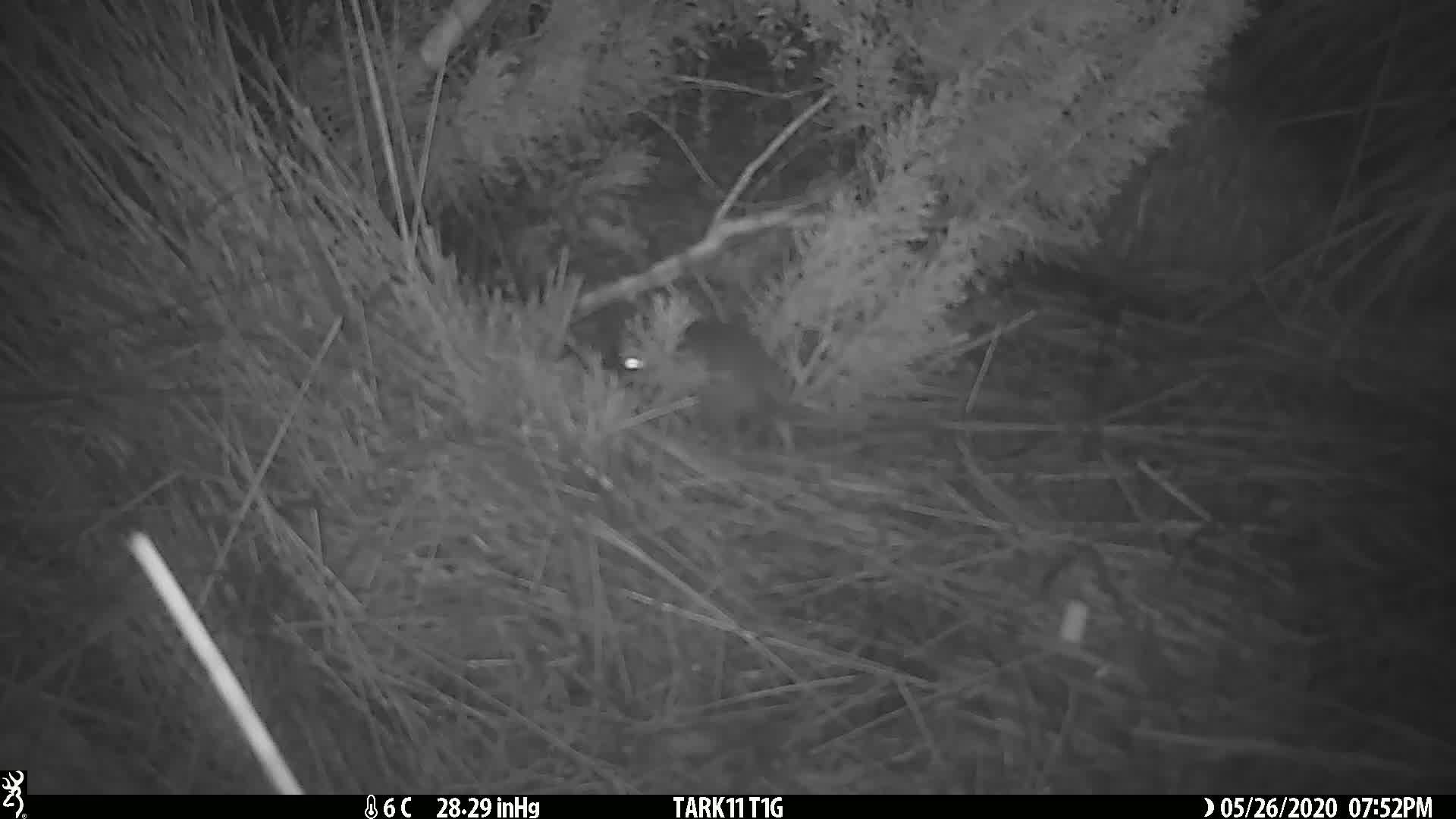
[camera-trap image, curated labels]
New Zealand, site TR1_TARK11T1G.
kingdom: Animalia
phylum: Chordata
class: Mammalia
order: Rodentia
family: Muridae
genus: Rattus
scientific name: Rattus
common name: rat